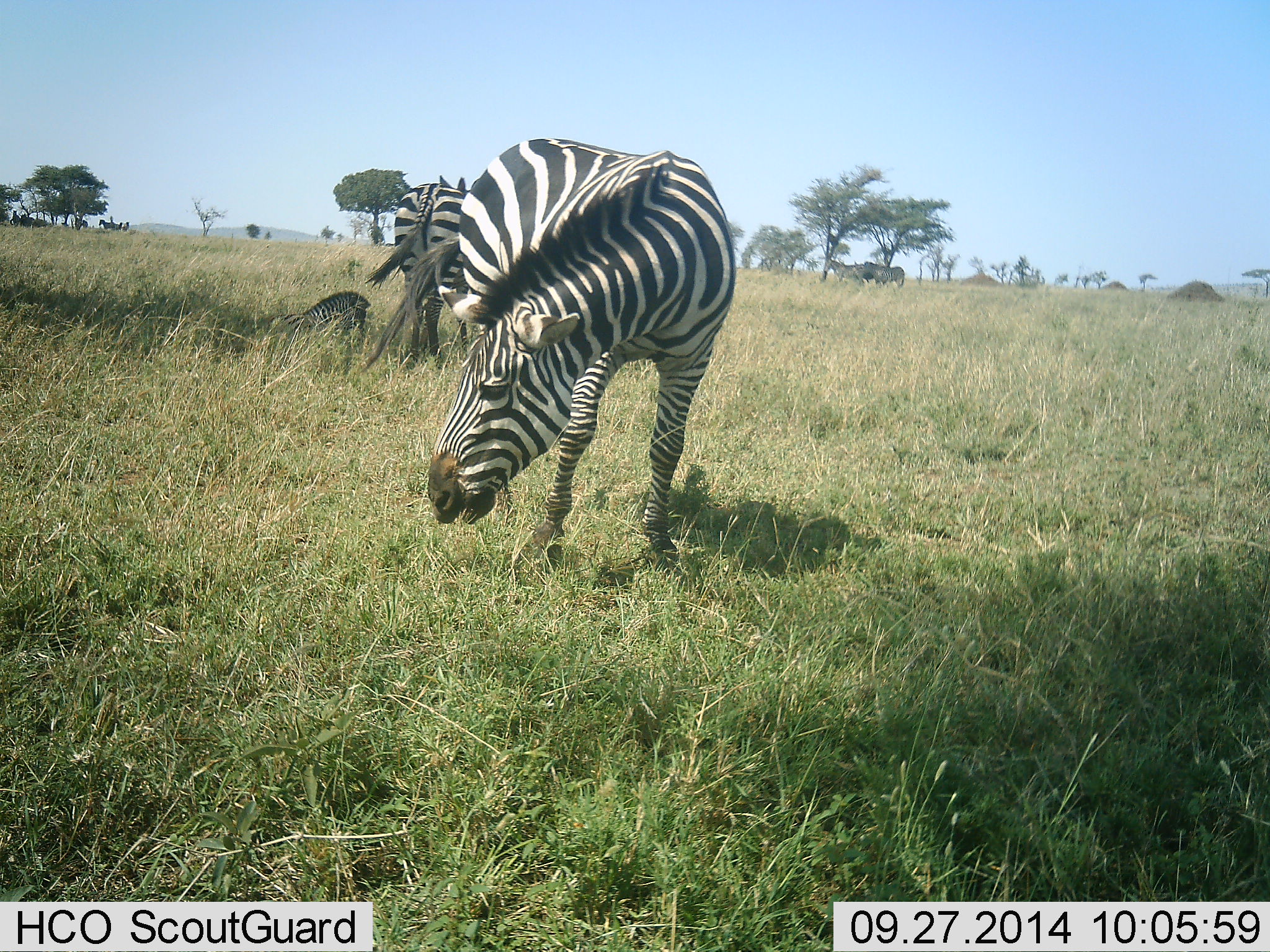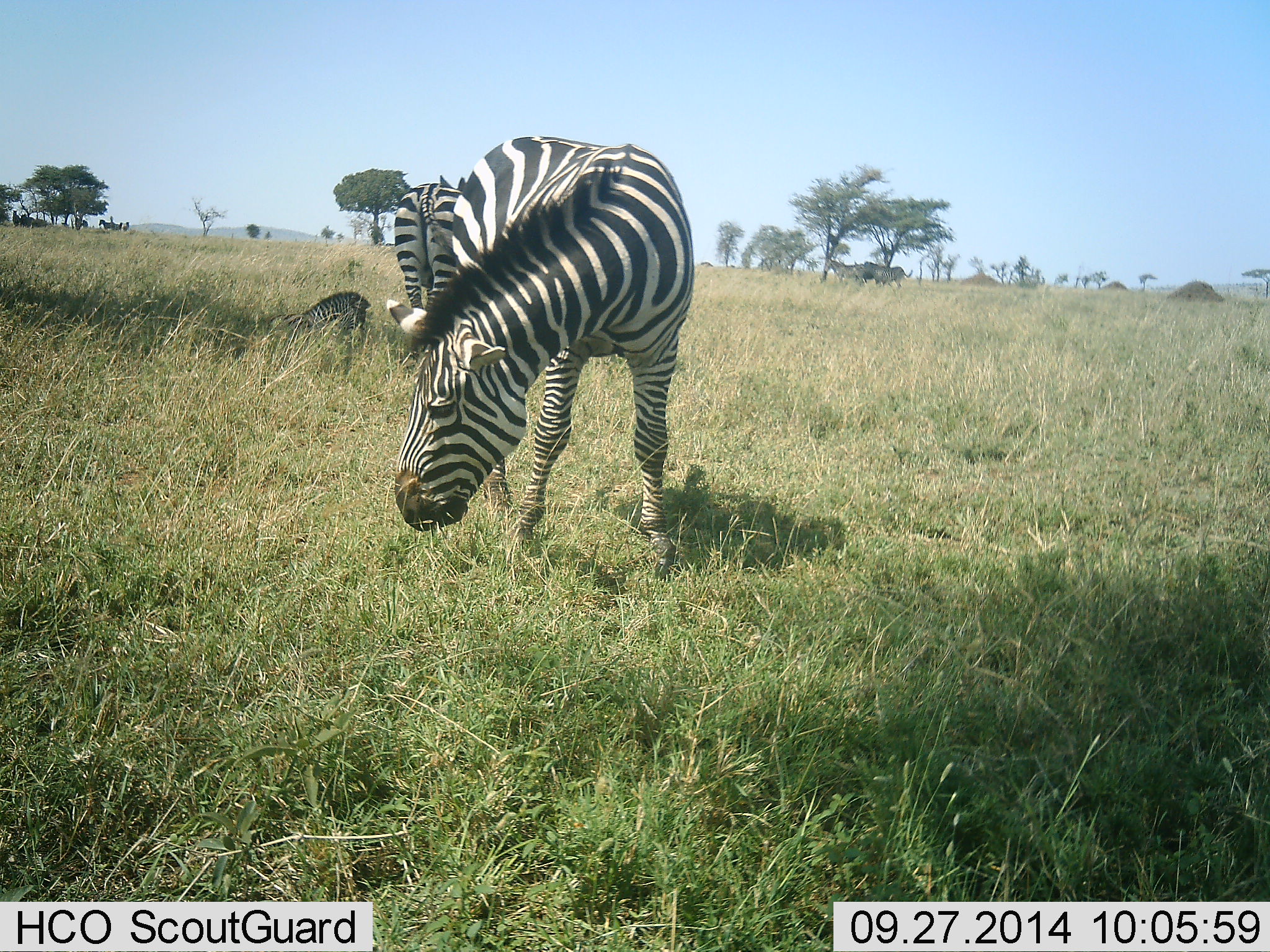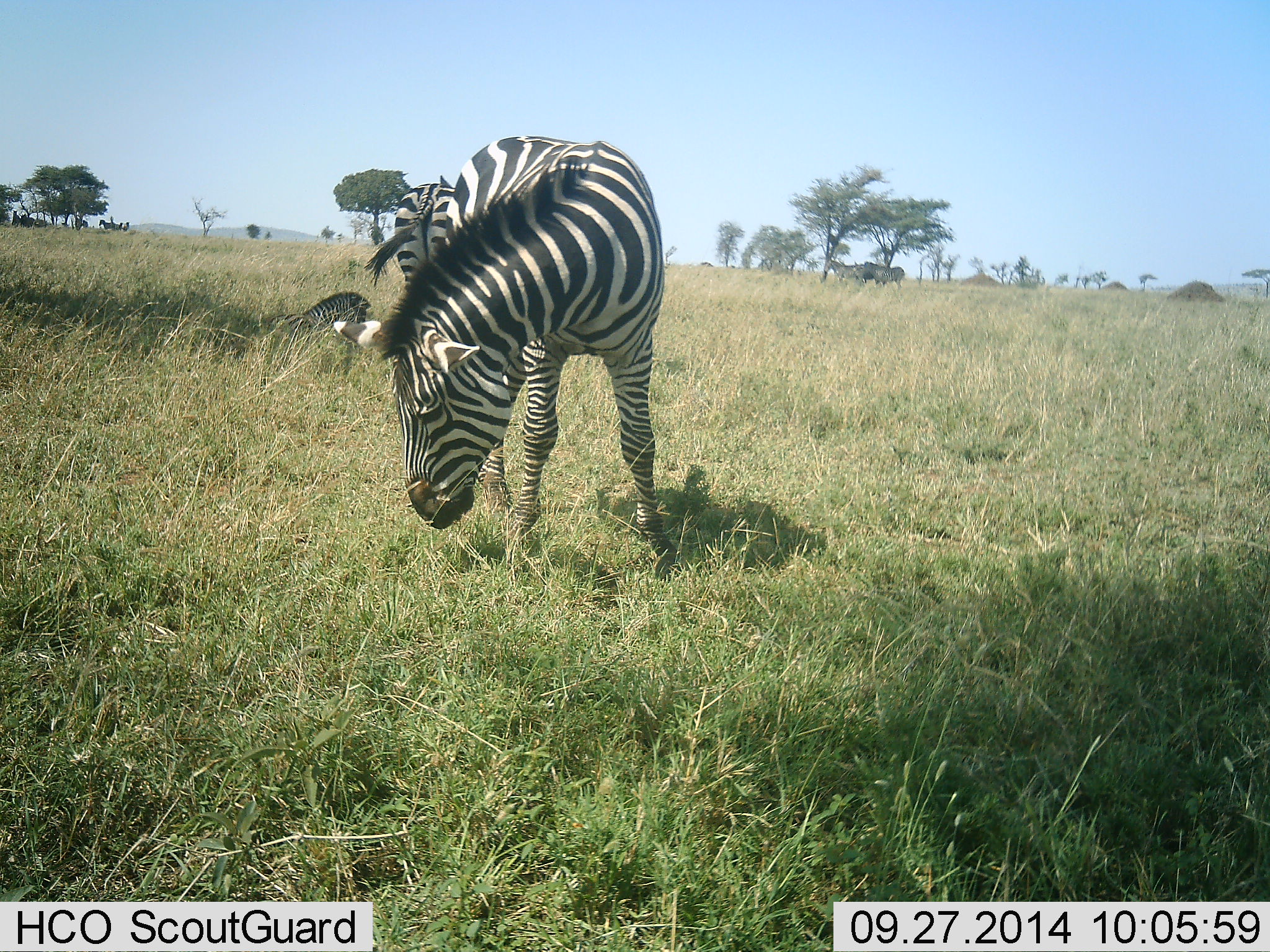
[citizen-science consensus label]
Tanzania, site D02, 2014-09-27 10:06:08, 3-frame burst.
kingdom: Animalia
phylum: Chordata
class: Mammalia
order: Perissodactyla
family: Equidae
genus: Equus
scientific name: Equus quagga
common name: plains zebra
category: zebra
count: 3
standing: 70%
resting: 40%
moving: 0%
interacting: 0%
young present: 50%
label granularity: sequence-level